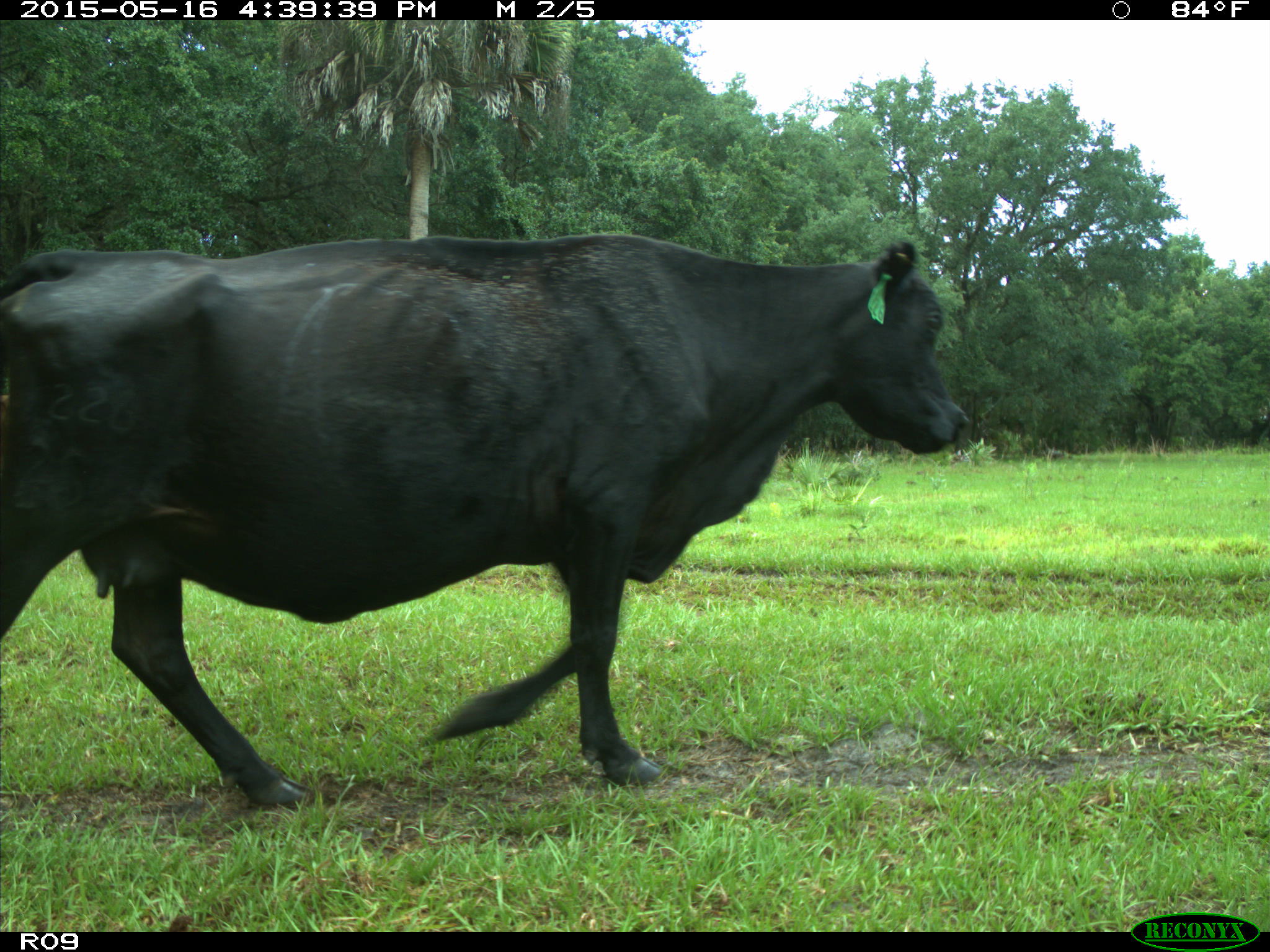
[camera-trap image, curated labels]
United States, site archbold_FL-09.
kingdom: Animalia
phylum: Chordata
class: Mammalia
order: Artiodactyla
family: Bovidae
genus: Bos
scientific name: Bos taurus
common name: domestic cow